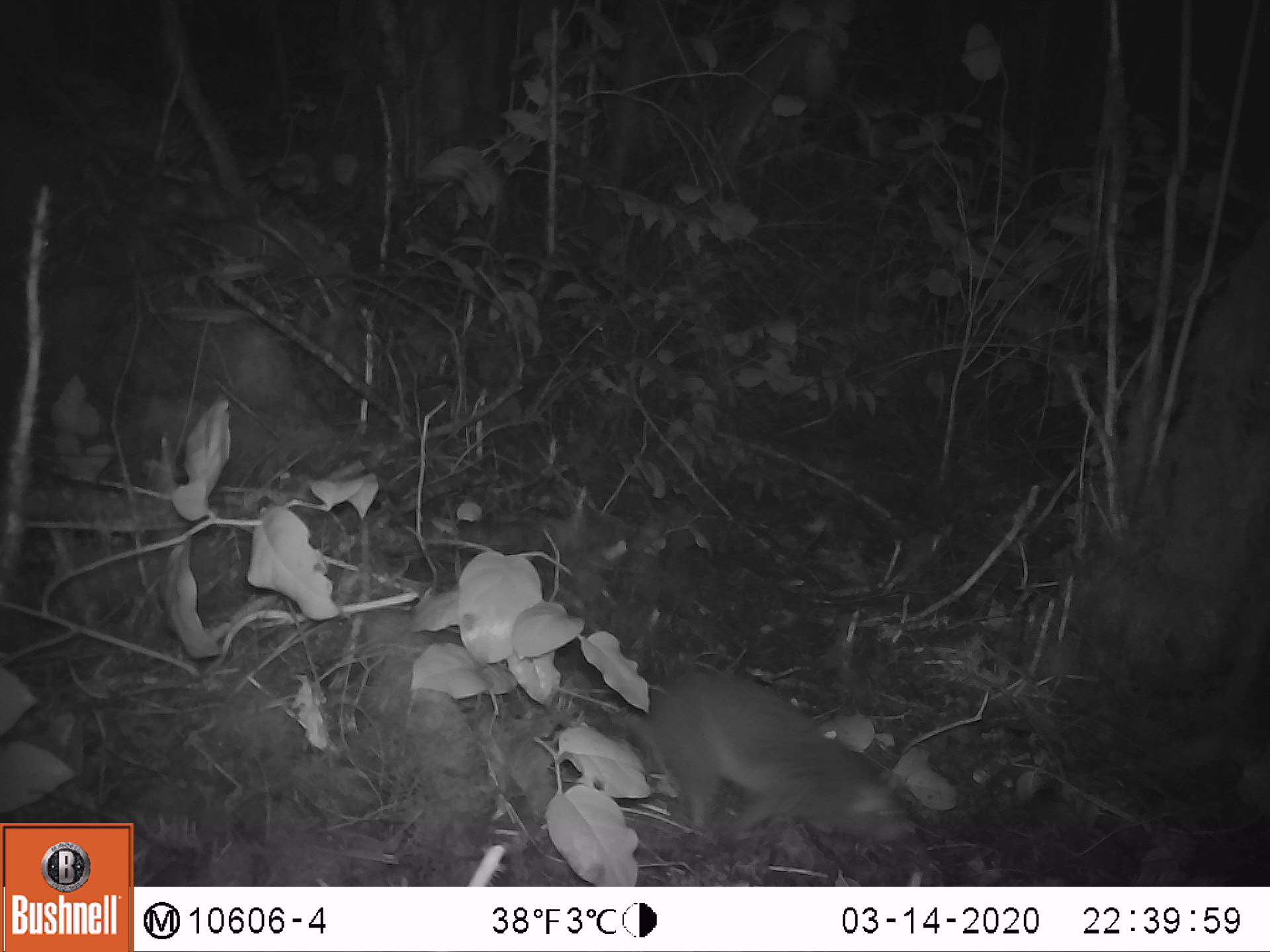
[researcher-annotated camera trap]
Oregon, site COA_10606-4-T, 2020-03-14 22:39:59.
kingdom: Animalia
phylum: Chordata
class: Mammalia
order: Rodentia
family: Aplodontiidae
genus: Aplodontia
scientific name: Aplodontia rufa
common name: mountain beaver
Mountain beaver (Aplodontia rufa).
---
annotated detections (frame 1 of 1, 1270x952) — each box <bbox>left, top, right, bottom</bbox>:
mountain beaver: <bbox>644, 660, 922, 856</bbox>